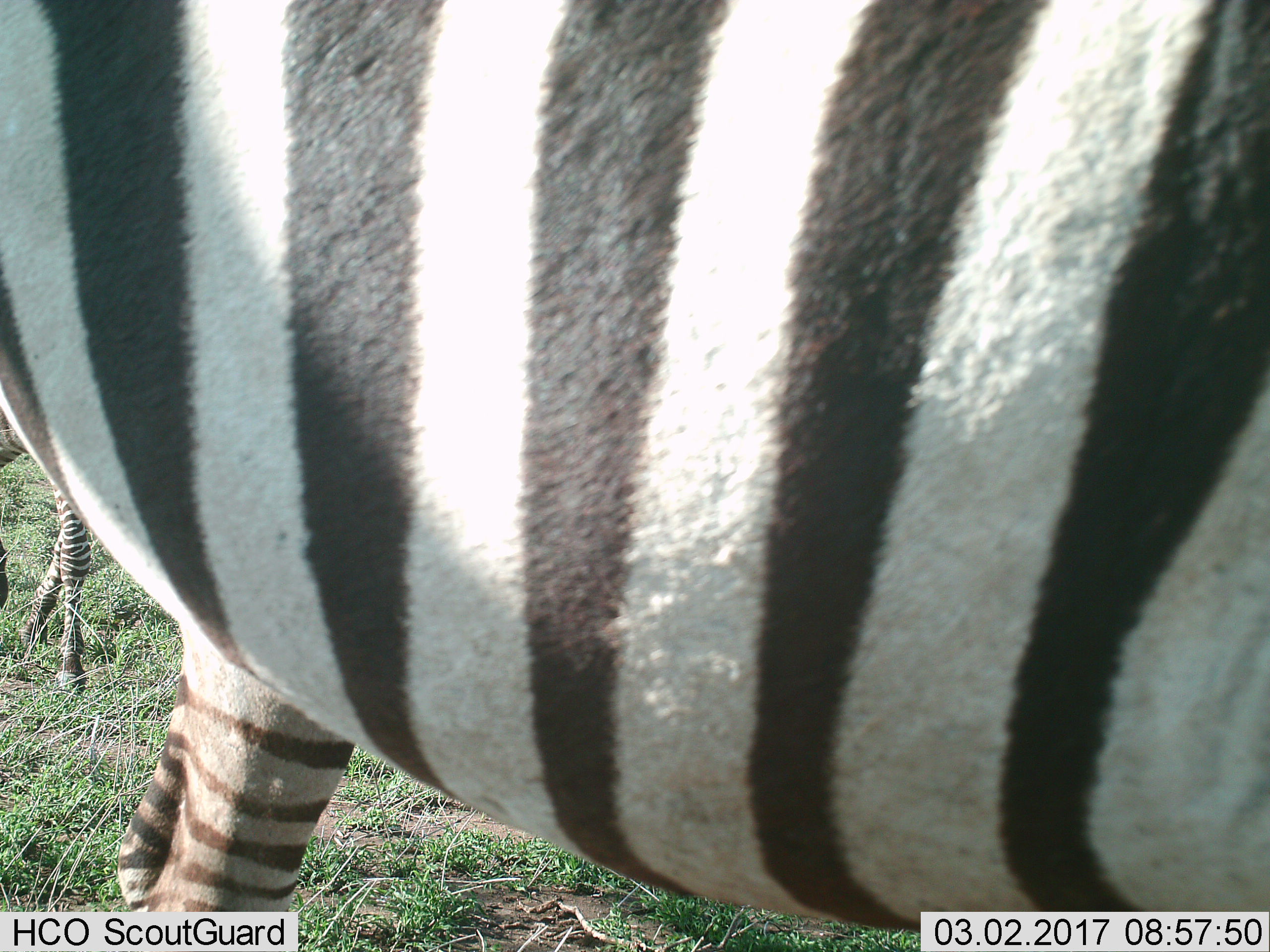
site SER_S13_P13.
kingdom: Animalia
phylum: Chordata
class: Mammalia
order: Perissodactyla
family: Equidae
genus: Equus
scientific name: Equus quagga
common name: plains zebra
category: zebraplains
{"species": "zebraplains (plains zebra) (Equus quagga)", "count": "2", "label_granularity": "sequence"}